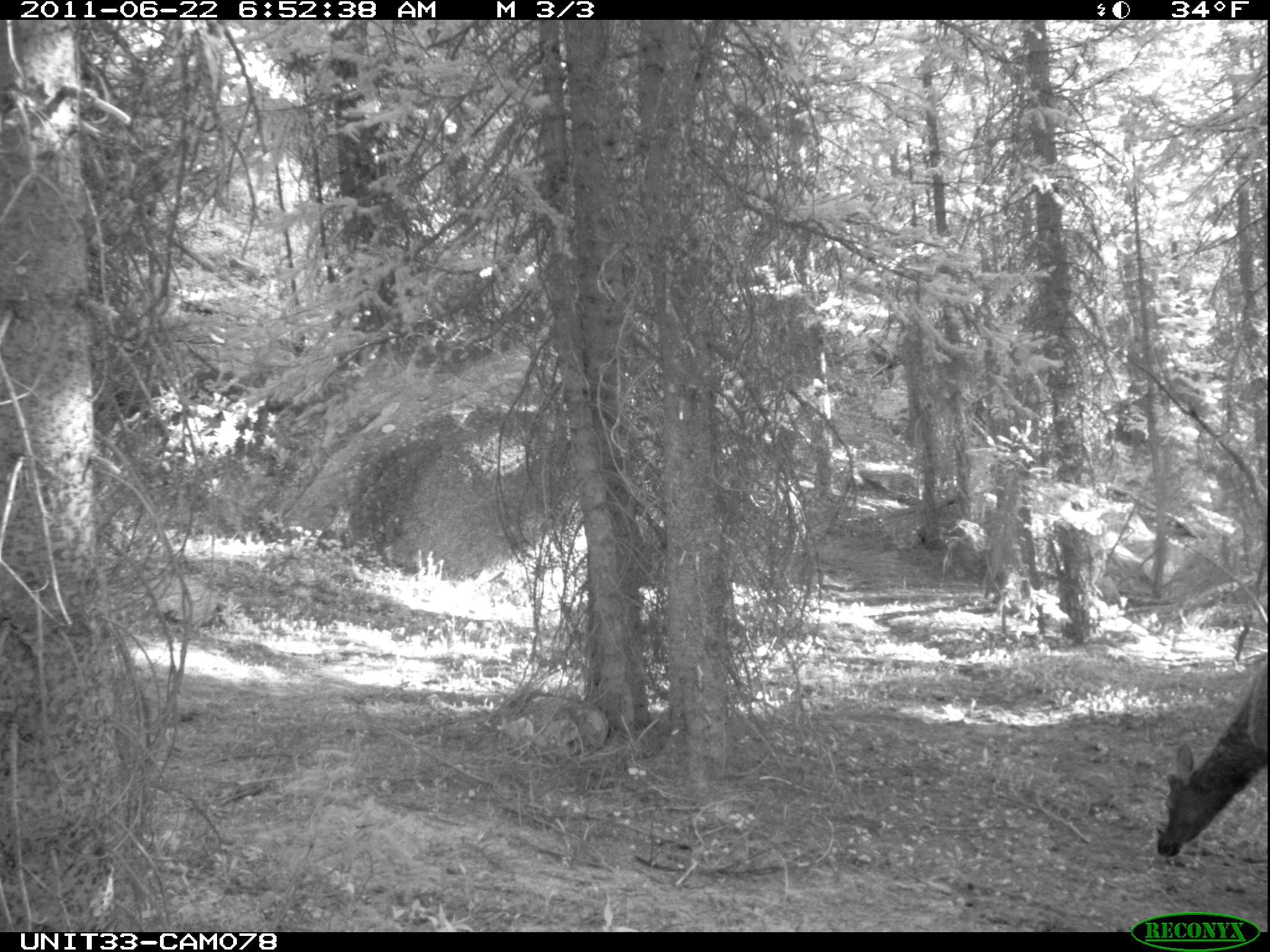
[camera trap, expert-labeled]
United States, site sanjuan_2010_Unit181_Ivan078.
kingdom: Animalia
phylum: Chordata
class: Mammalia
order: Artiodactyla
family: Cervidae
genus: Cervus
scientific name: Cervus elaphus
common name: red deer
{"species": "Cervus elaphus (red deer)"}